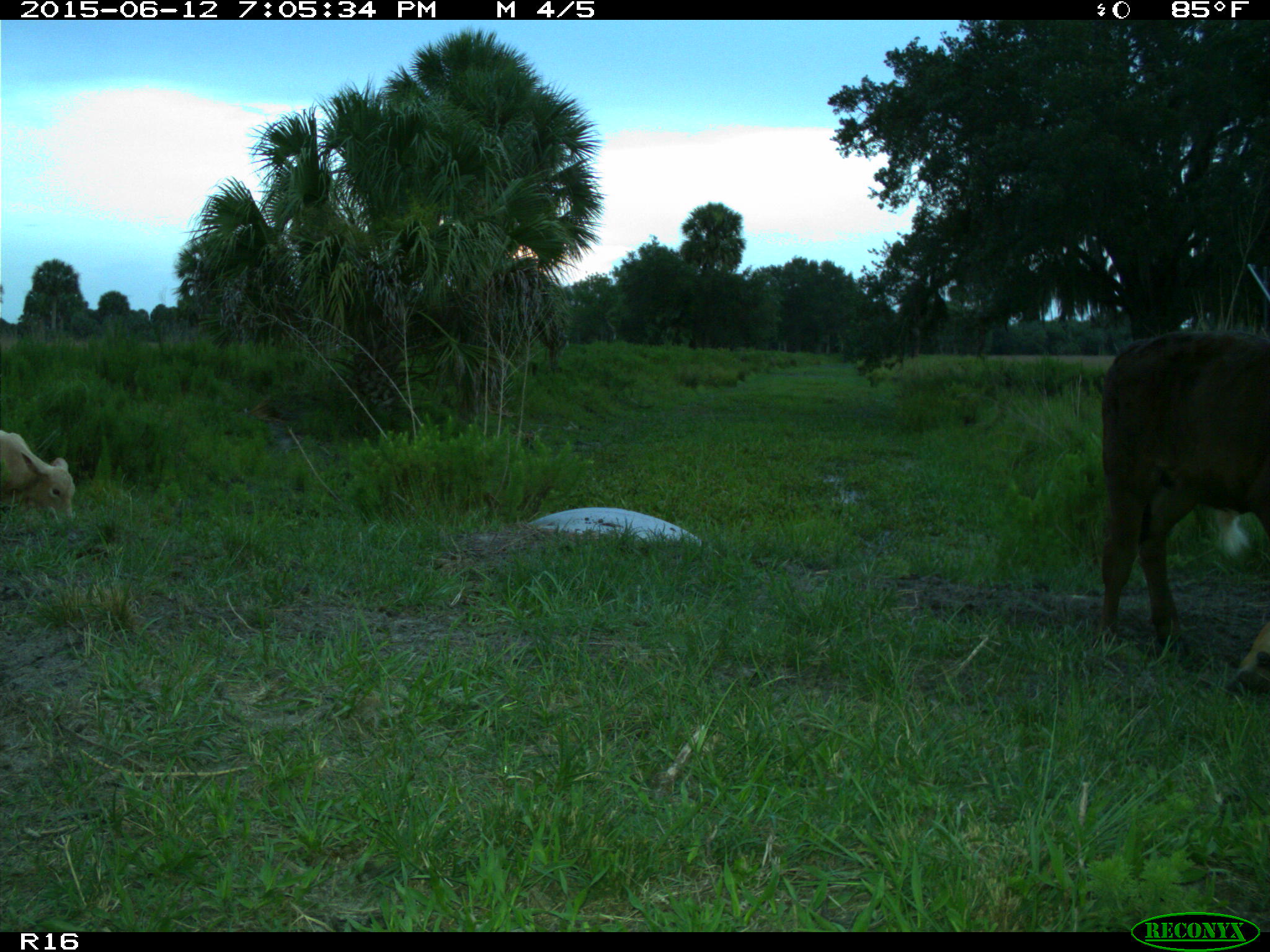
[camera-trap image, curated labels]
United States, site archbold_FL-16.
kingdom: Animalia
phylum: Chordata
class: Mammalia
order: Artiodactyla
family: Bovidae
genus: Bos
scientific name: Bos taurus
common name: domestic cow